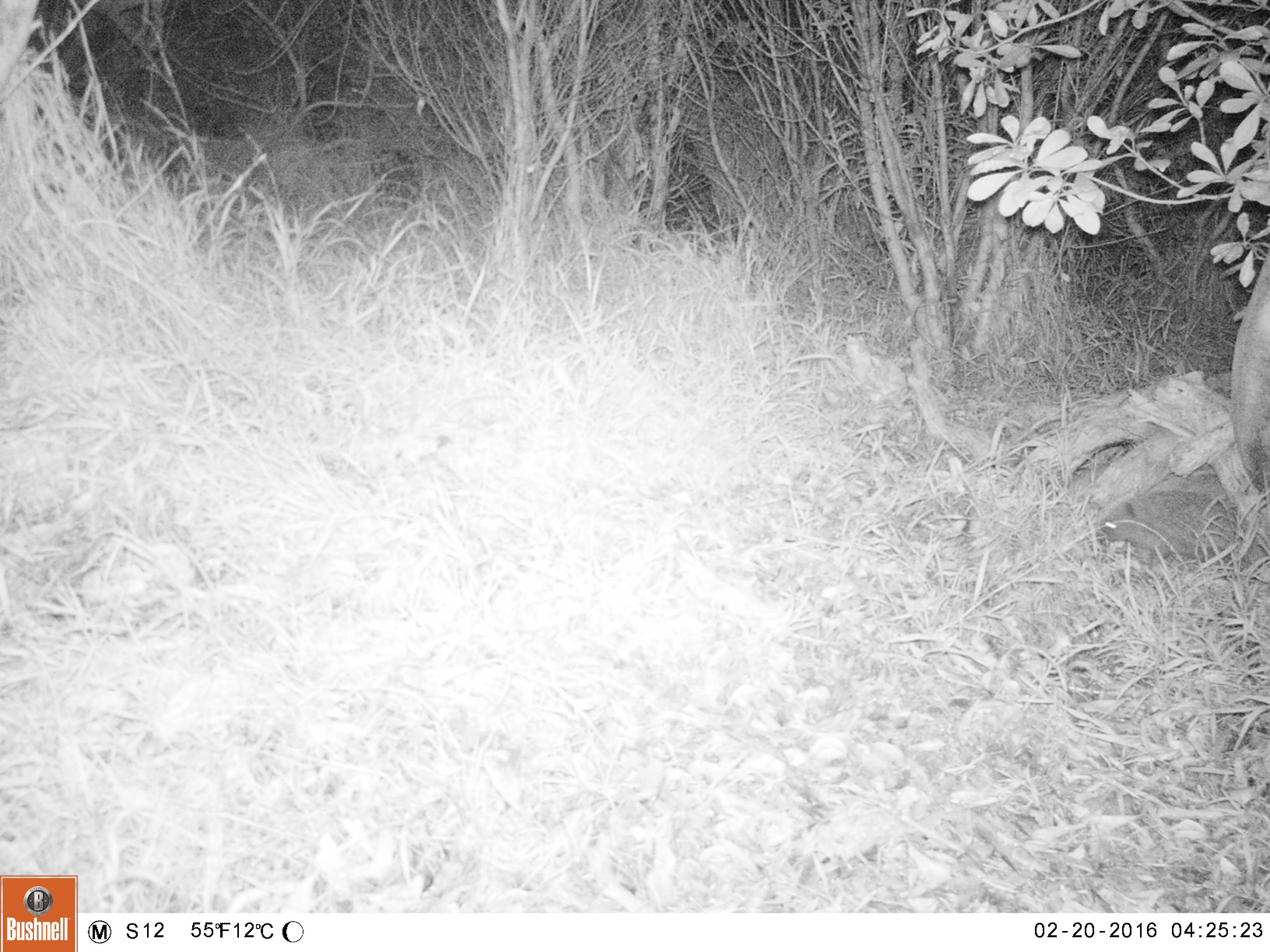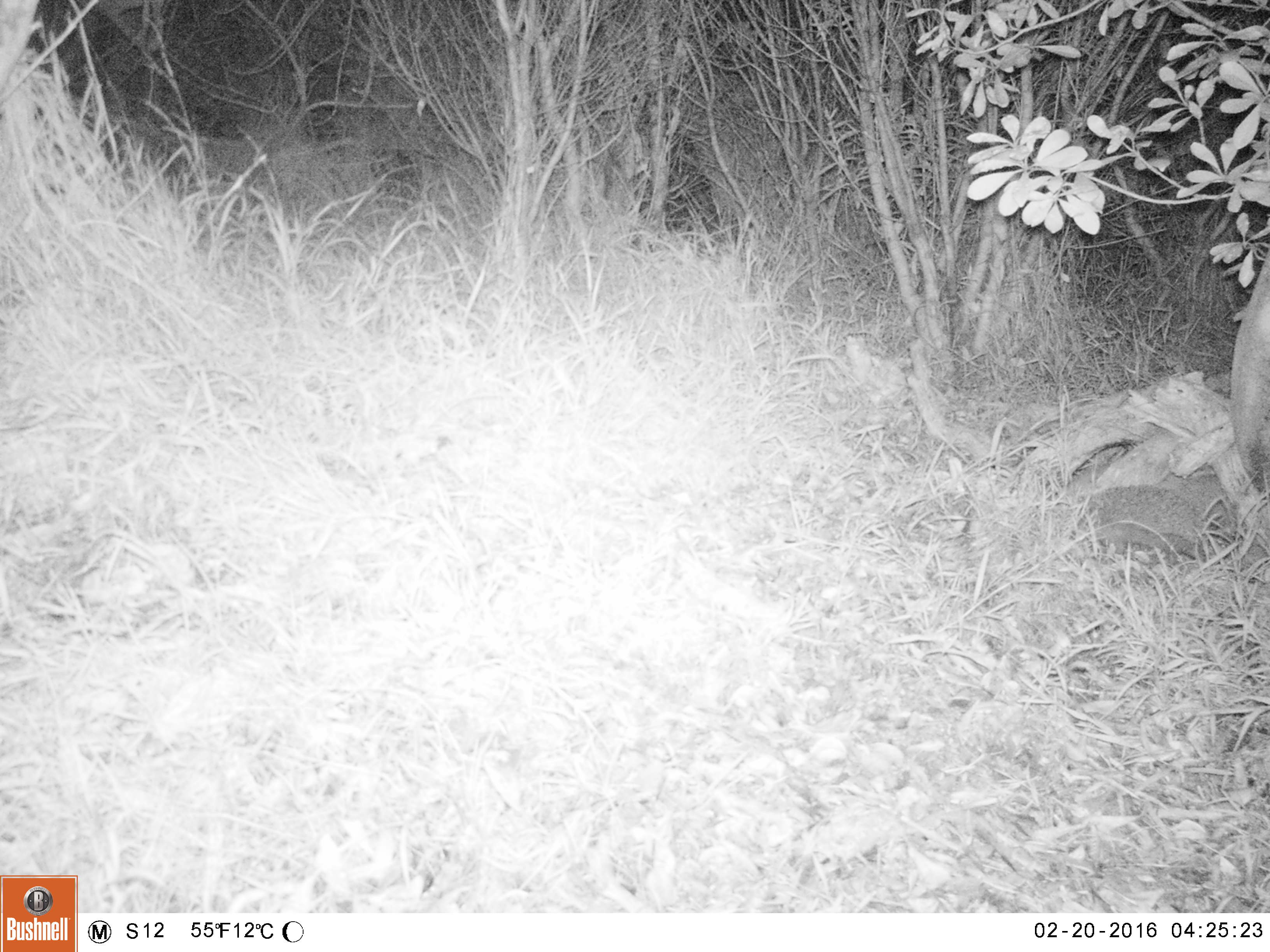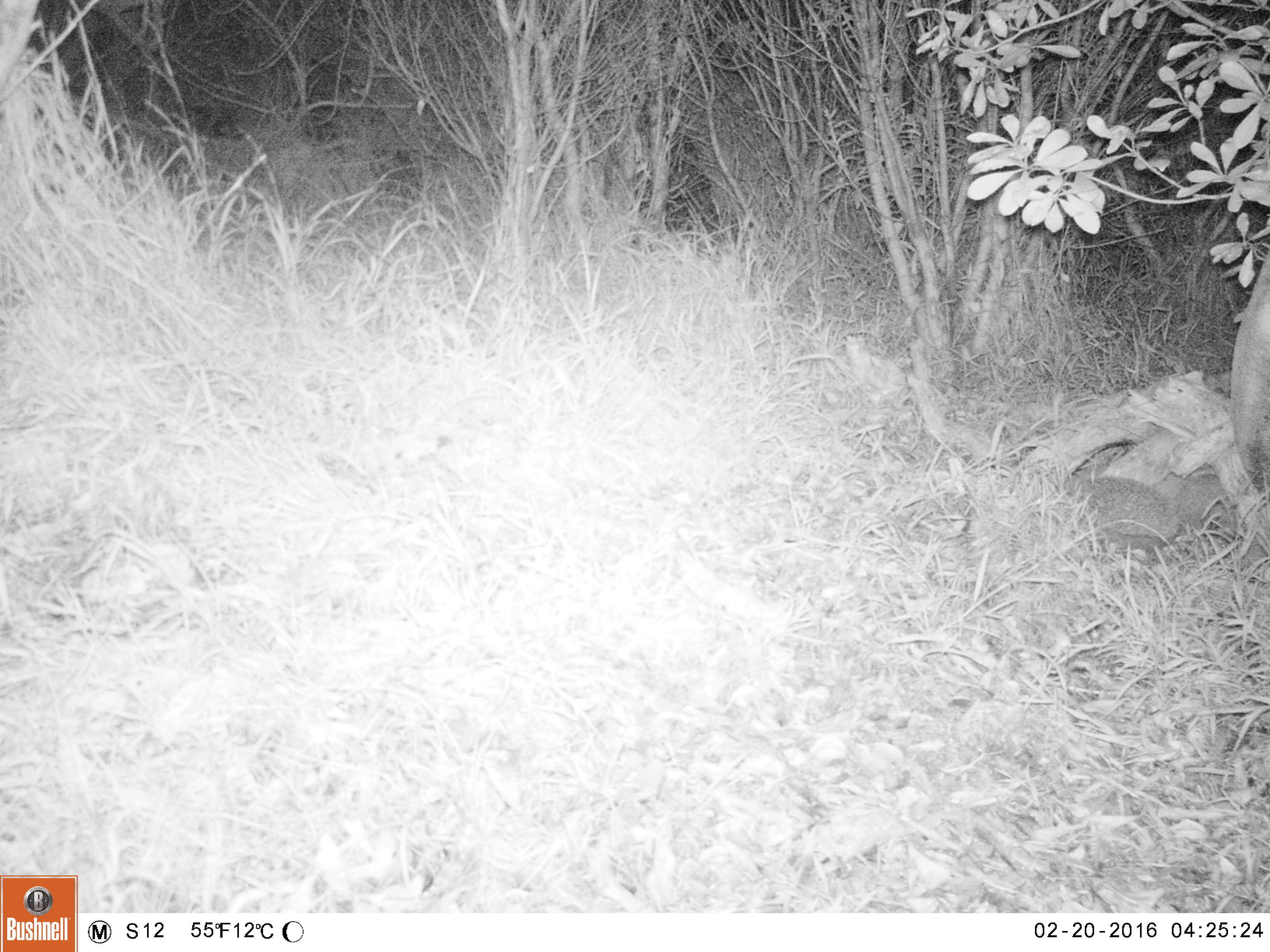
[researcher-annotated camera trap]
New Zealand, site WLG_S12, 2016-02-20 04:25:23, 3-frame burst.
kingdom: Animalia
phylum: Chordata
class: Mammalia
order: Eulipotyphla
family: Erinaceidae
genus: Erinaceus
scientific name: Erinaceus europaeus europaeus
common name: european hedgehog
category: hedgehog